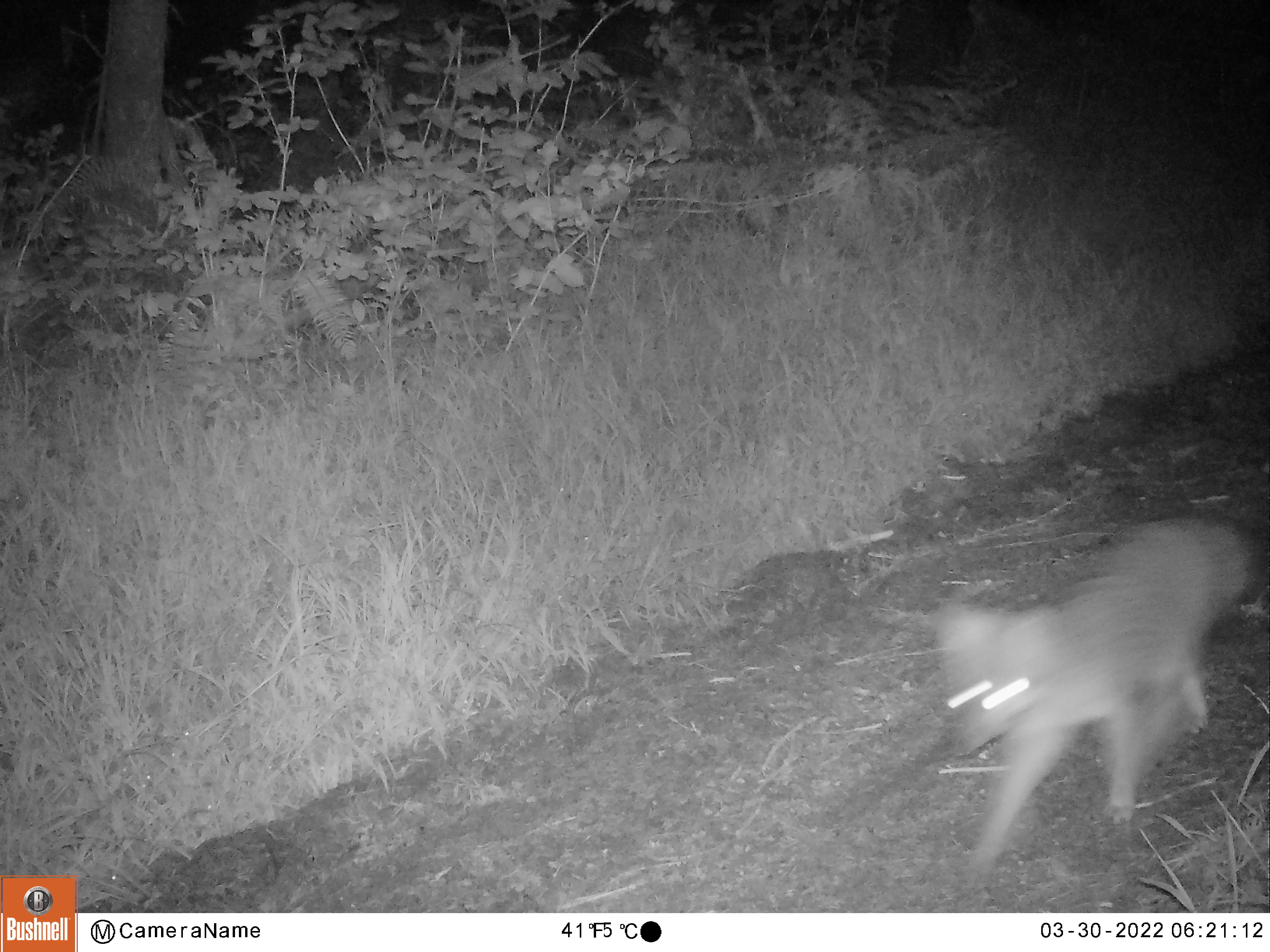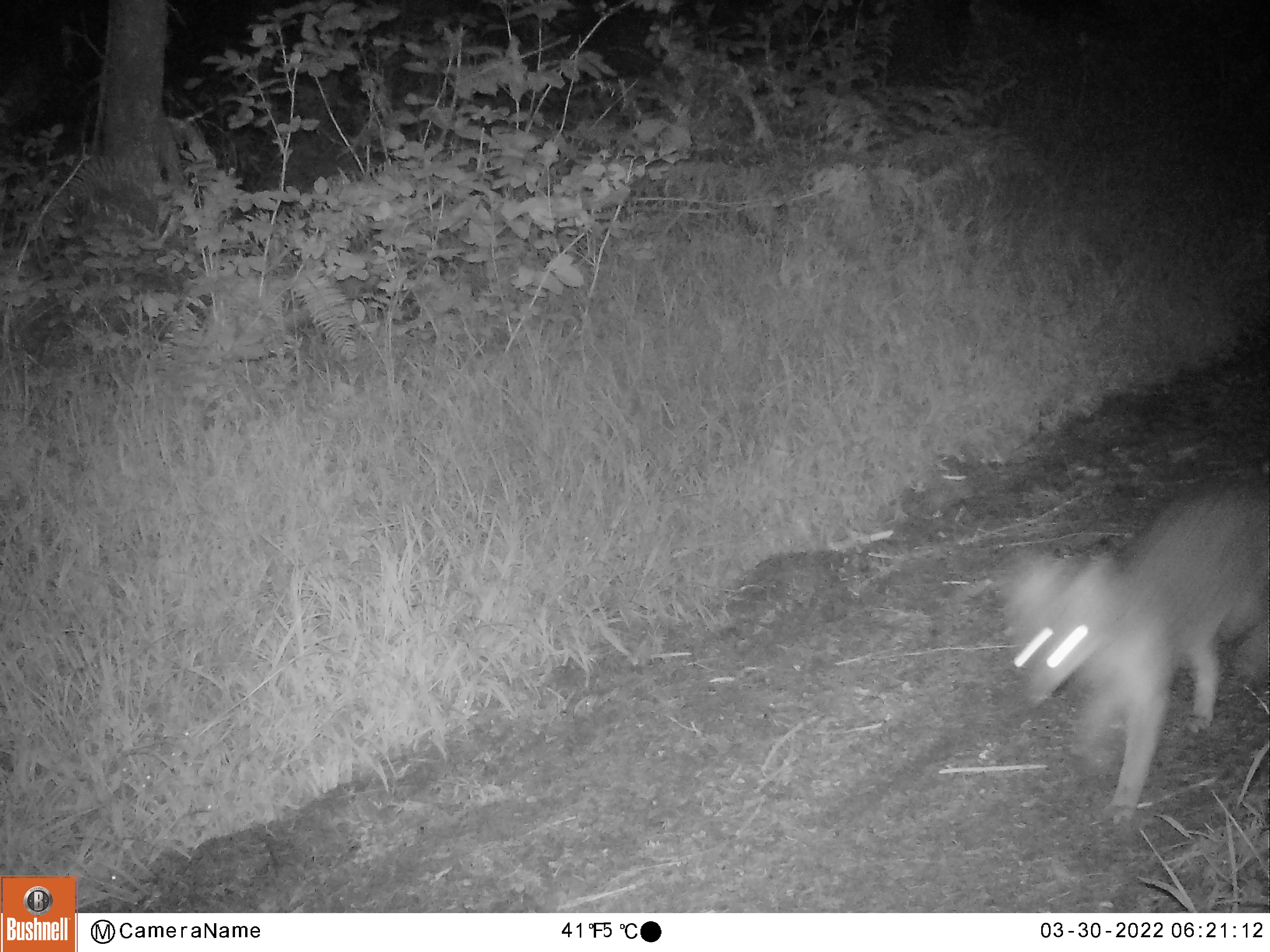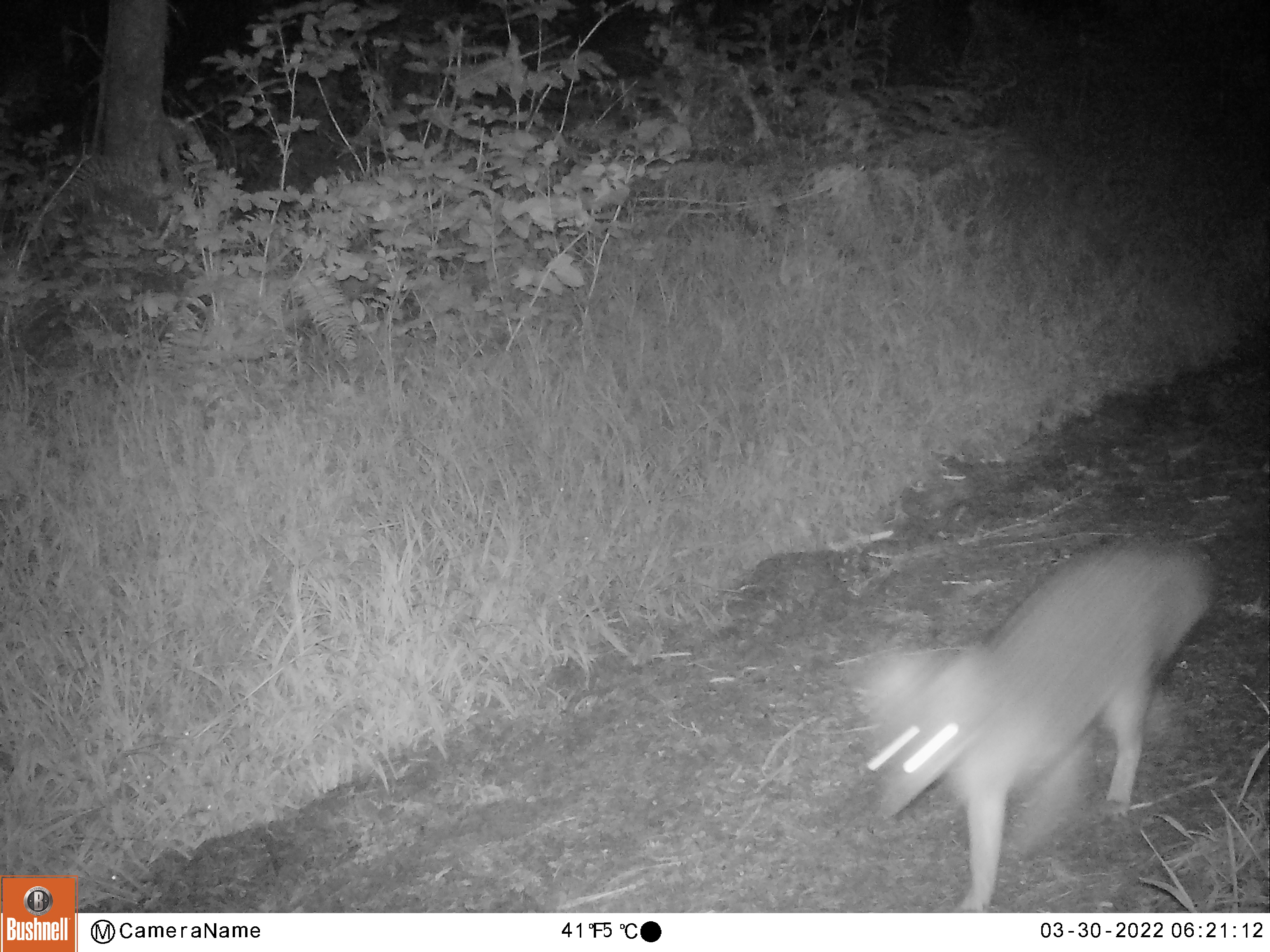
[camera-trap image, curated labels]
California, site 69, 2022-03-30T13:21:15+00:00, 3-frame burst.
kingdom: Animalia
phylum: Chordata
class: Mammalia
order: Carnivora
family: Canidae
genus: Urocyon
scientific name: Urocyon cinereoargenteus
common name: gray fox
Gray fox (Urocyon cinereoargenteus).